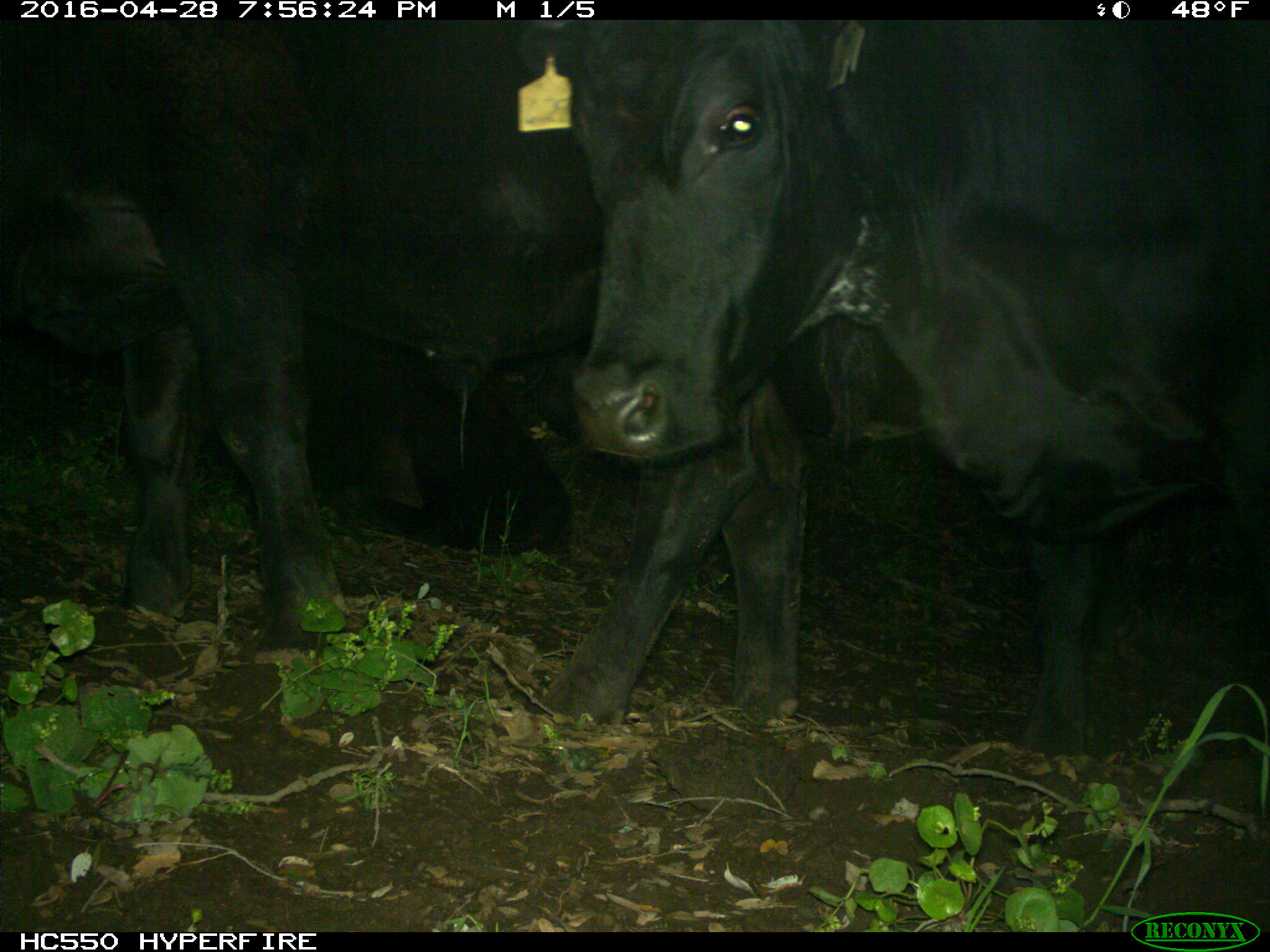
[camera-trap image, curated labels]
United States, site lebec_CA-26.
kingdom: Animalia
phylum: Chordata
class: Mammalia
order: Artiodactyla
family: Bovidae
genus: Bos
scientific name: Bos taurus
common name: domestic cow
Bos taurus (domestic cow).